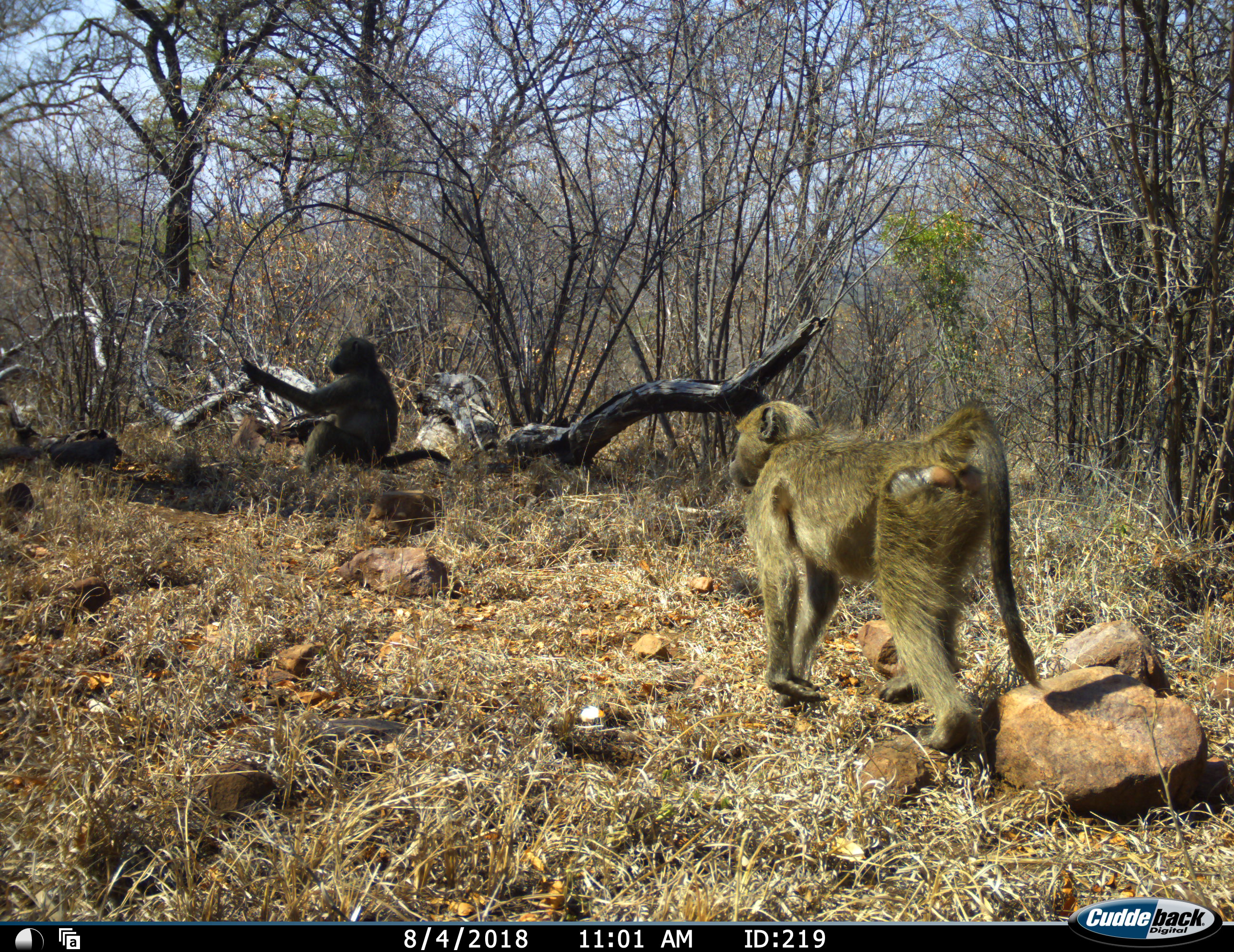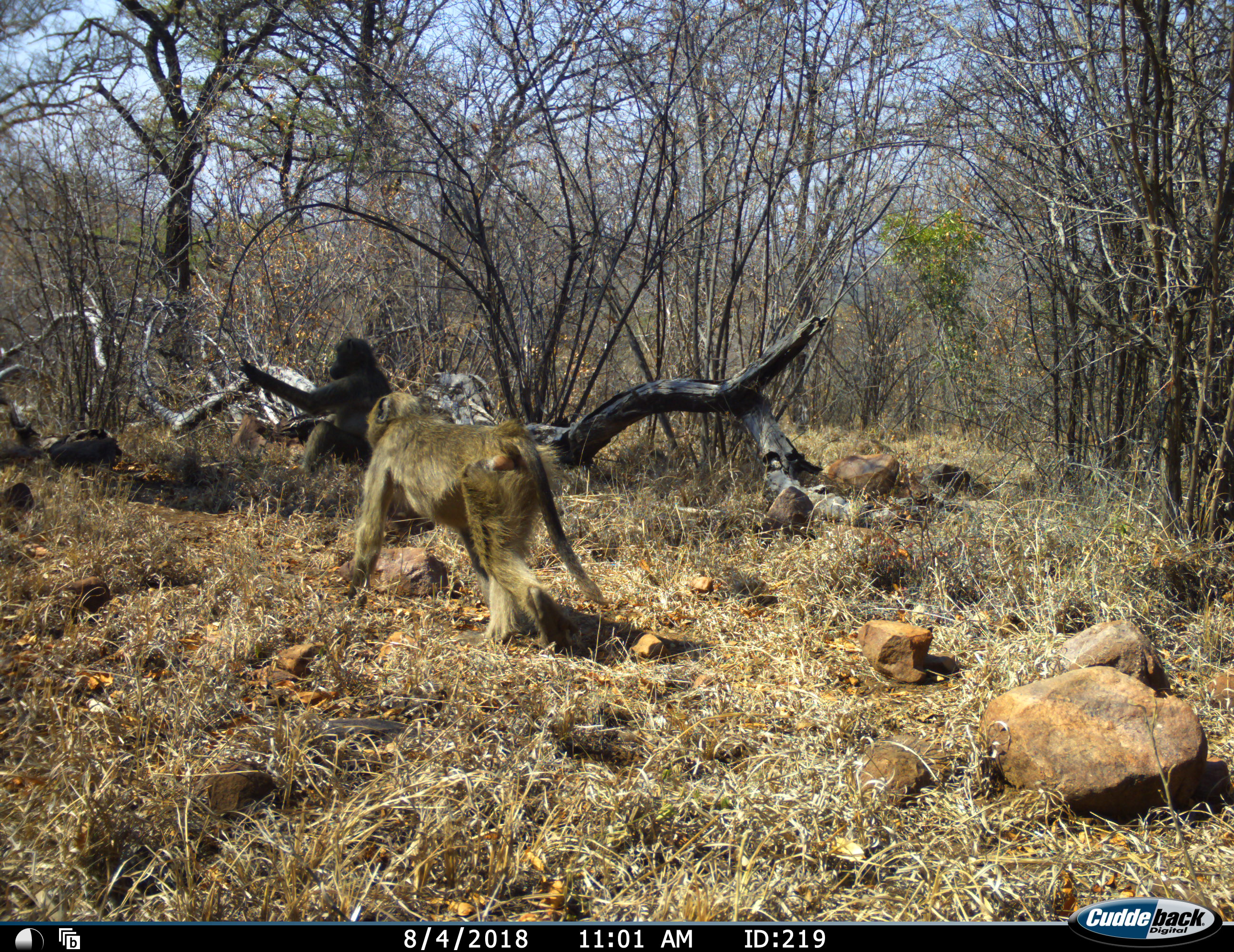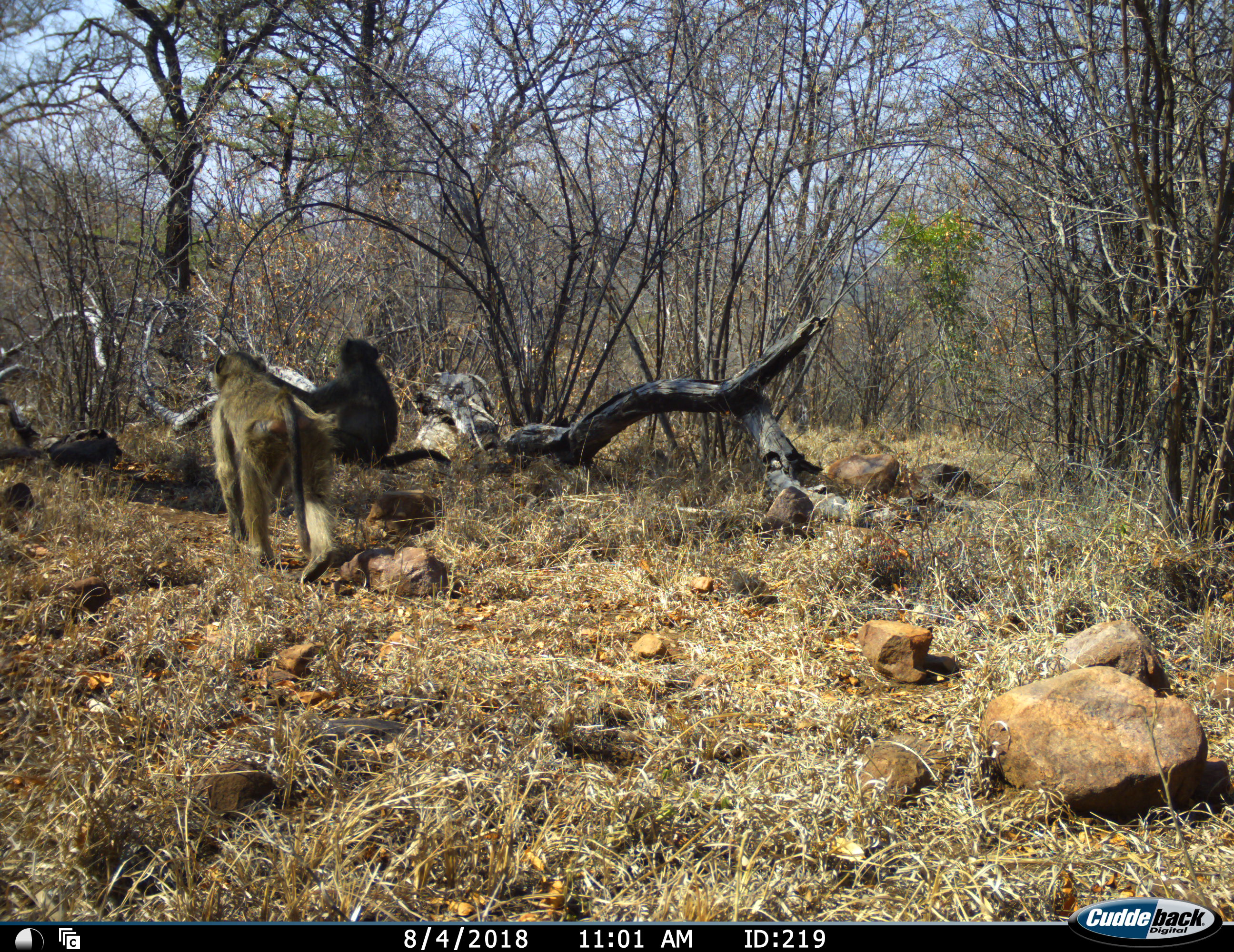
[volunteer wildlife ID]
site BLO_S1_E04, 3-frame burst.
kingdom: Animalia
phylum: Chordata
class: Mammalia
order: Primates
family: Cercopithecidae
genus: Papio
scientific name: Papio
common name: baboon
Baboon (Papio), count 2. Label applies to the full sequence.